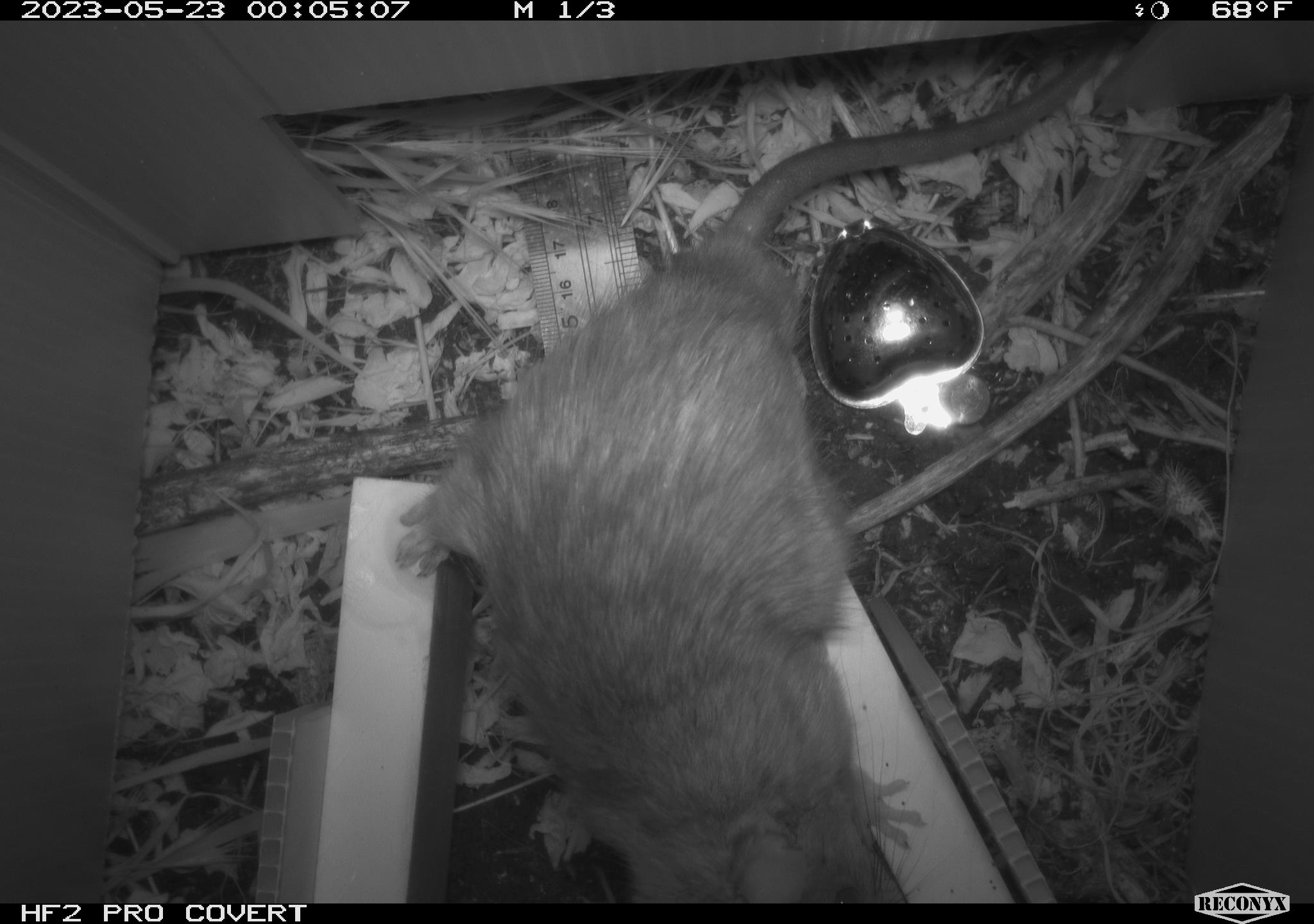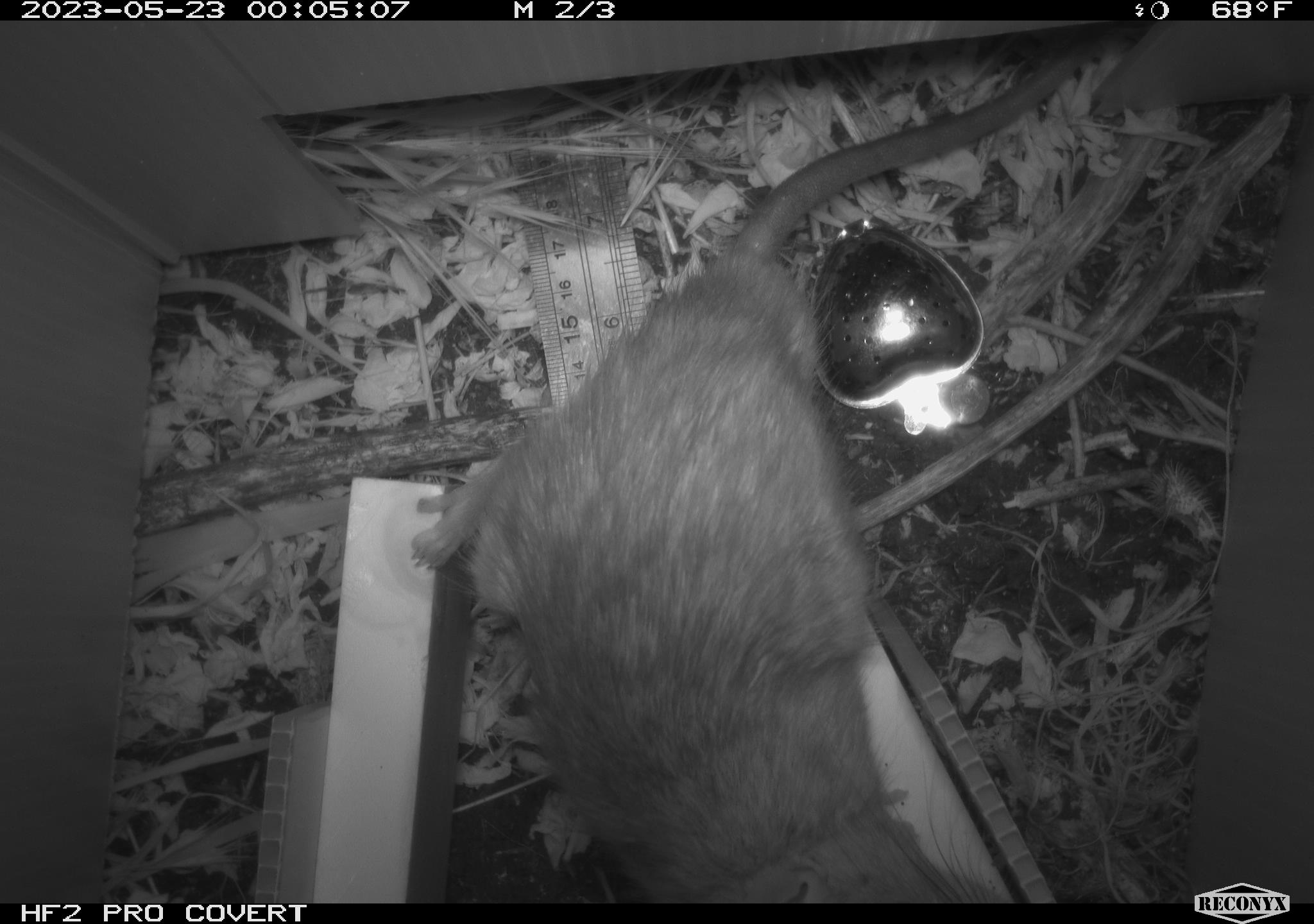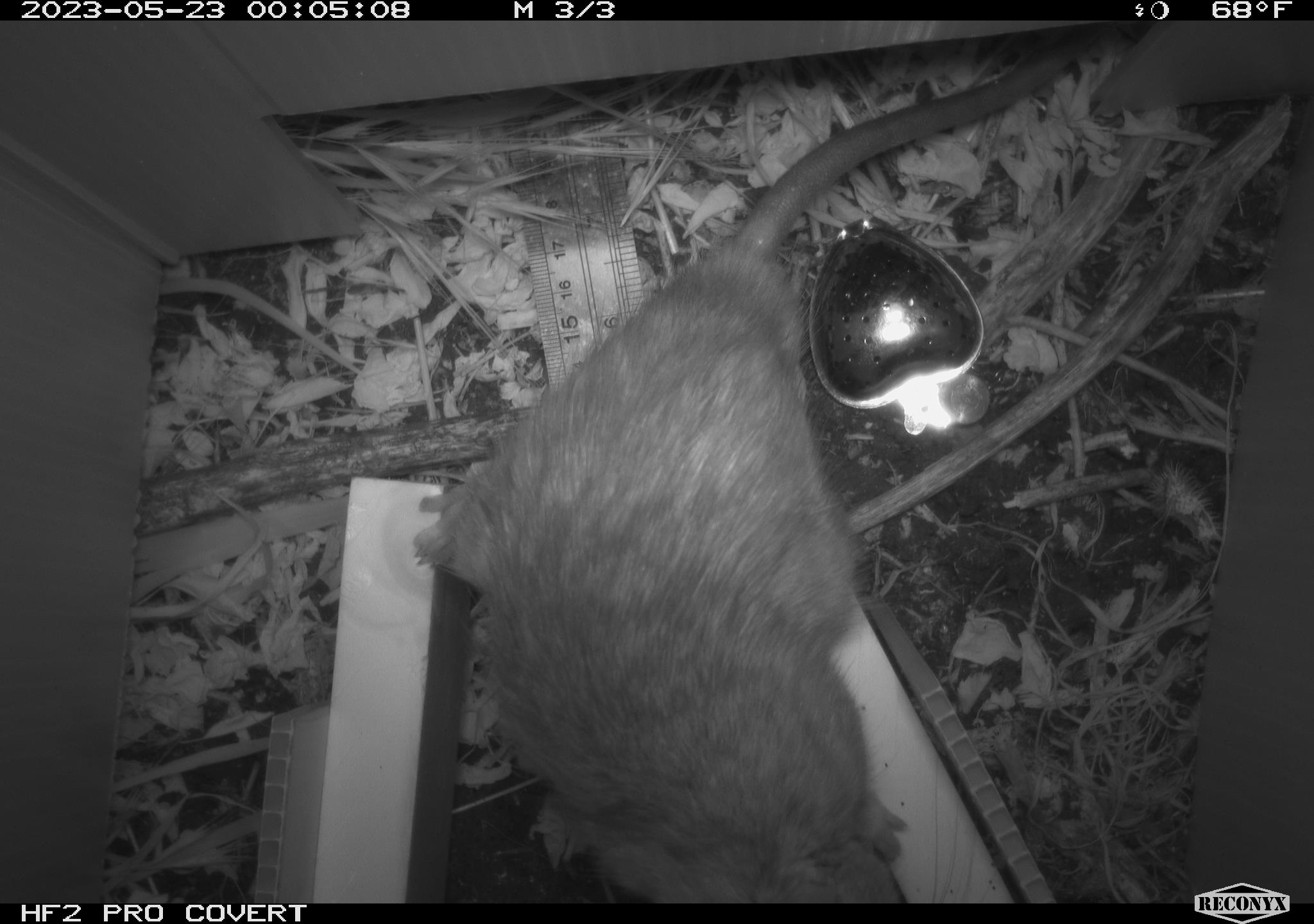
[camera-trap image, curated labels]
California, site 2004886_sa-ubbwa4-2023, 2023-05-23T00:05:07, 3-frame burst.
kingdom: Animalia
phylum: Chordata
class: Mammalia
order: Rodentia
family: Muridae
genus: Rattus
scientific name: Rattus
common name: rat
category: rattus species